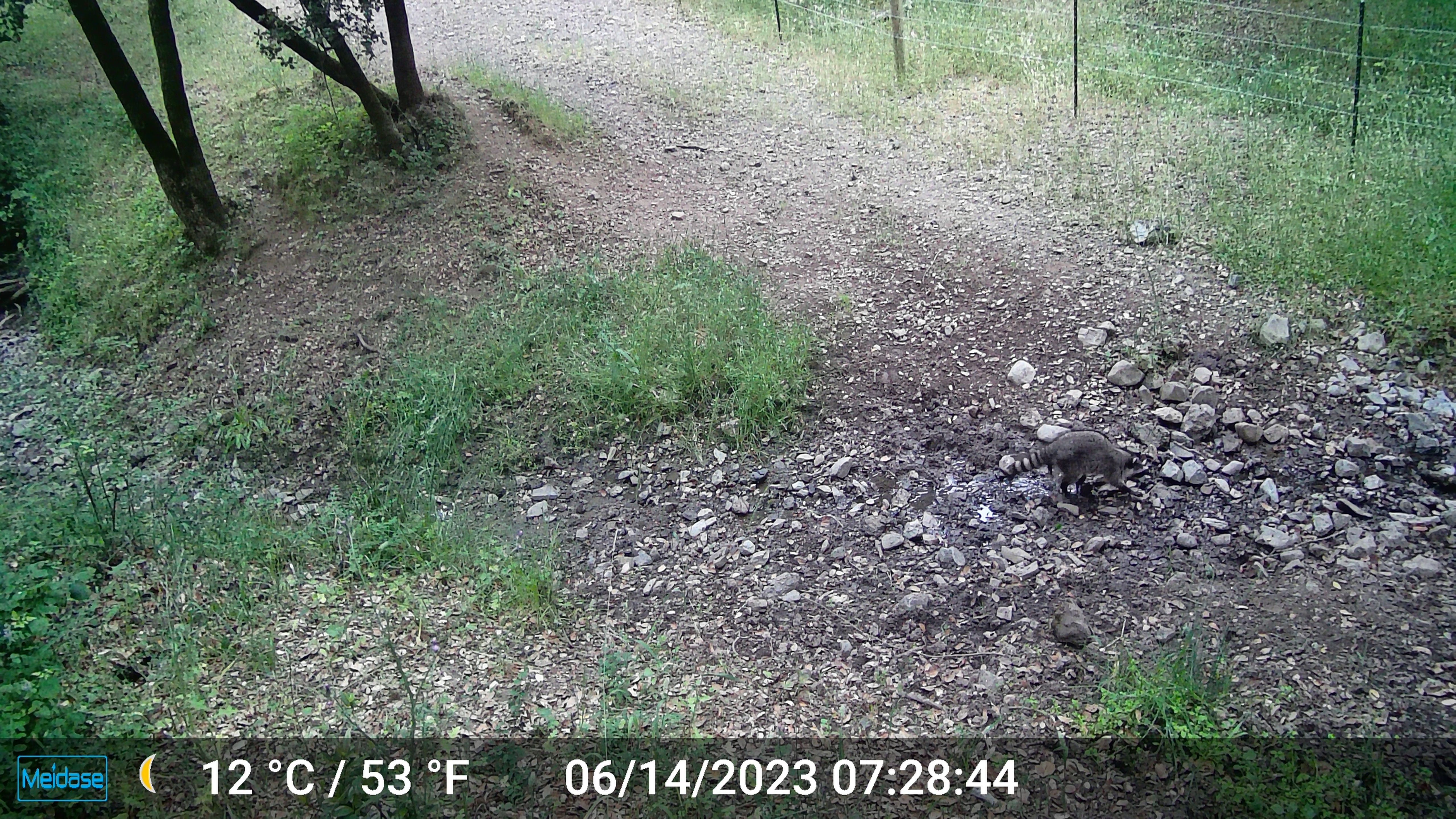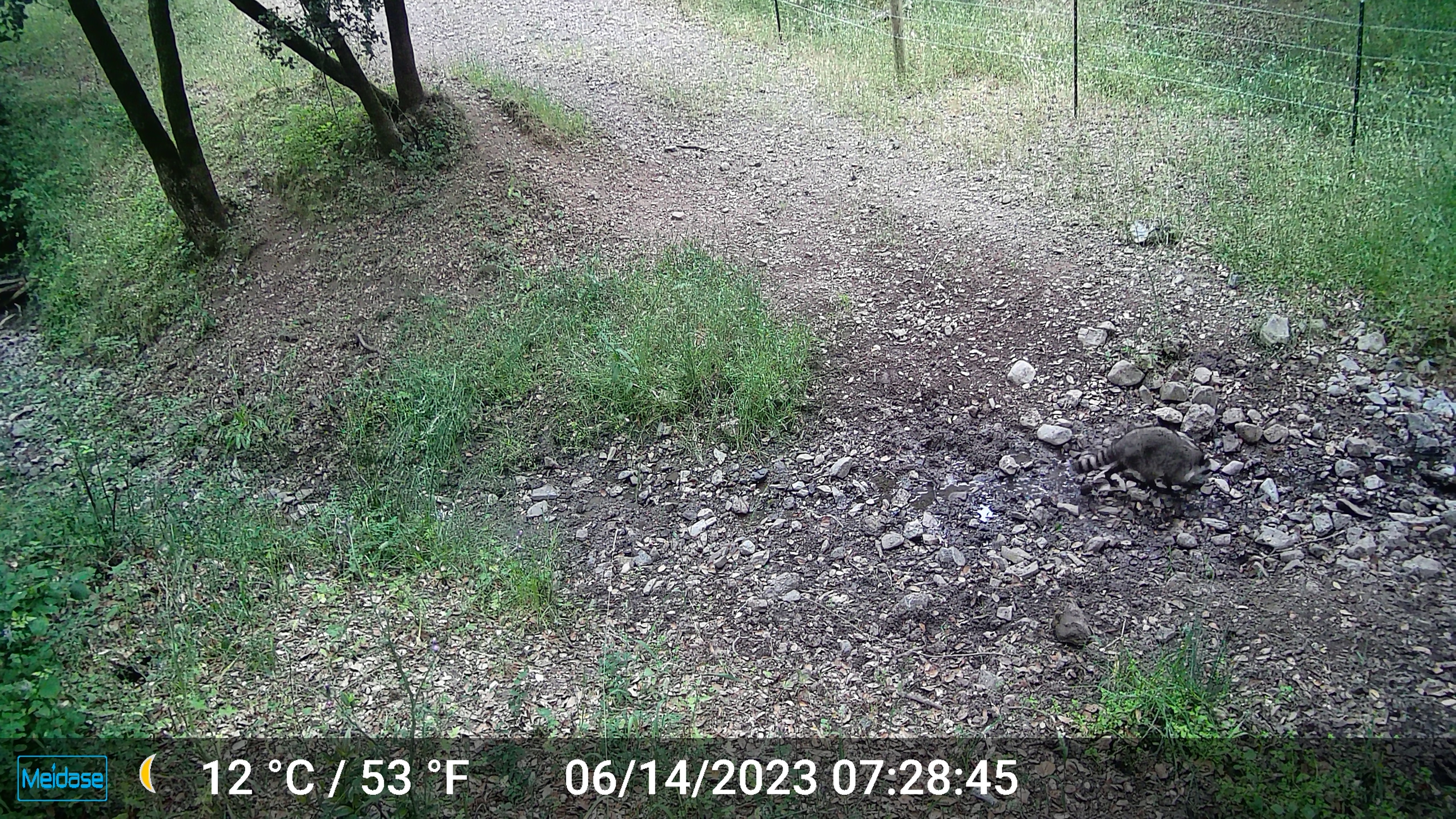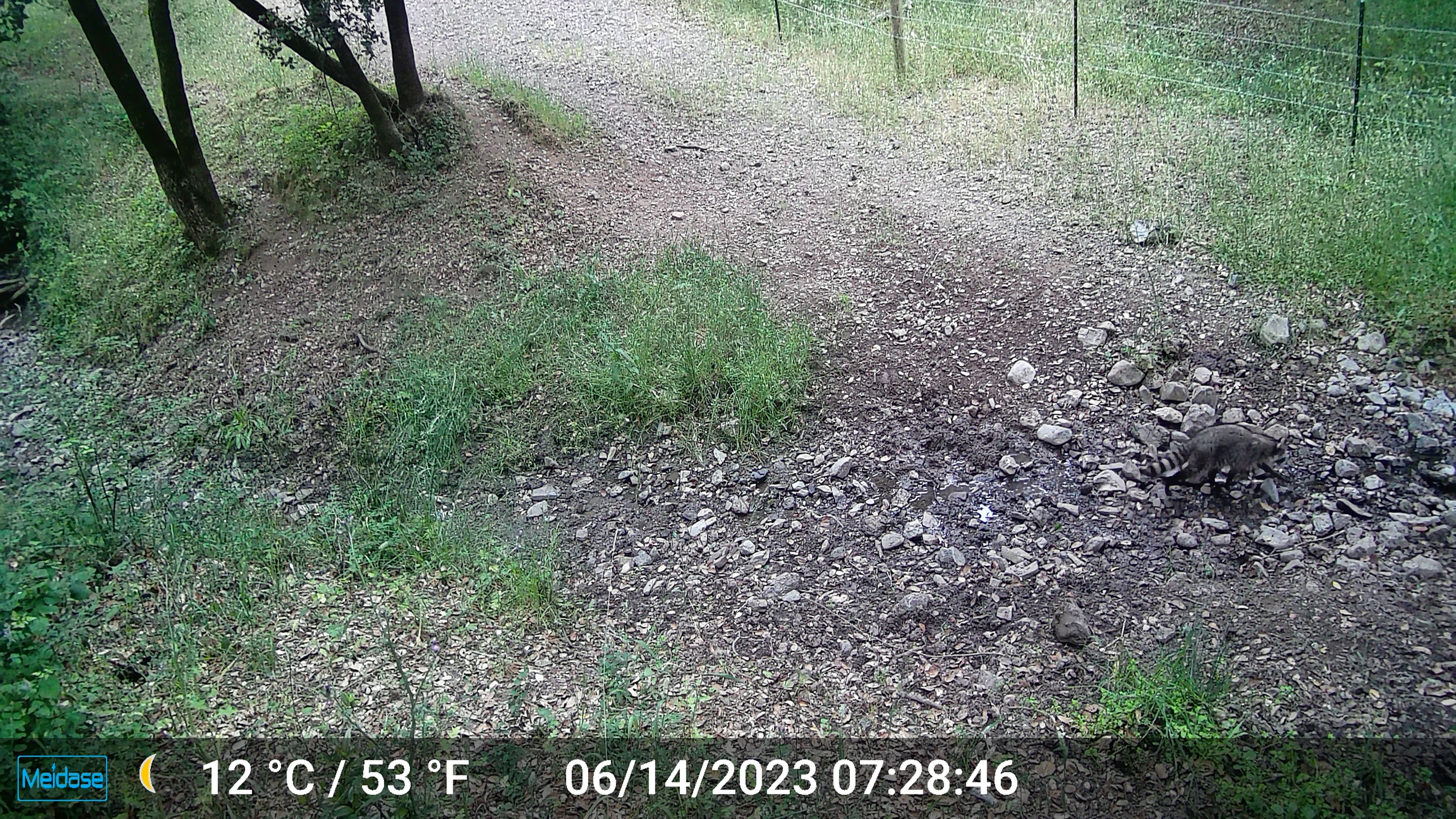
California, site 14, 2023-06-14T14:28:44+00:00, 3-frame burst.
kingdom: Animalia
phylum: Chordata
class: Mammalia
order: Carnivora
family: Procyonidae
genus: Procyon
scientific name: Procyon lotor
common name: raccoon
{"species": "raccoon (Procyon lotor)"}